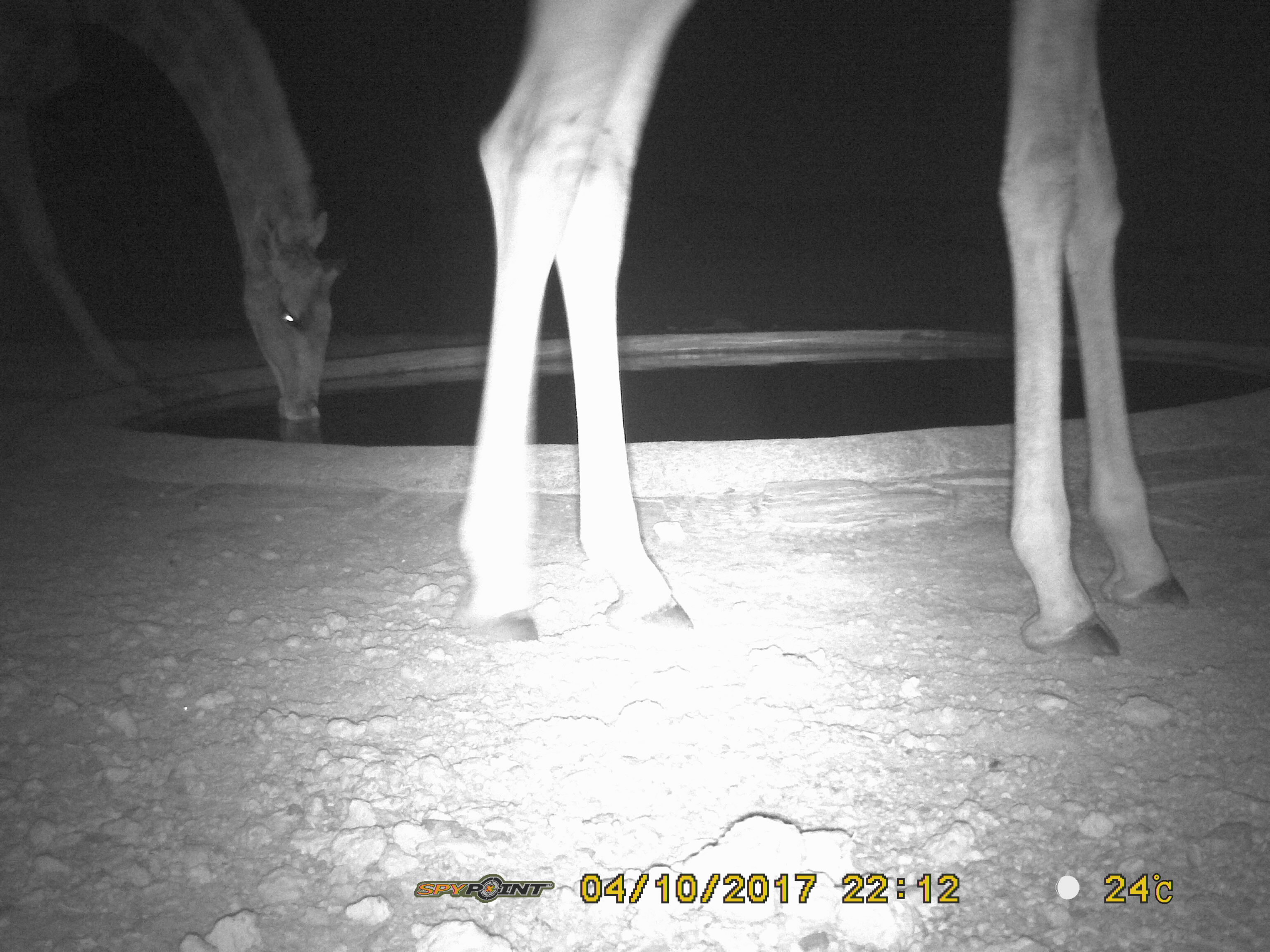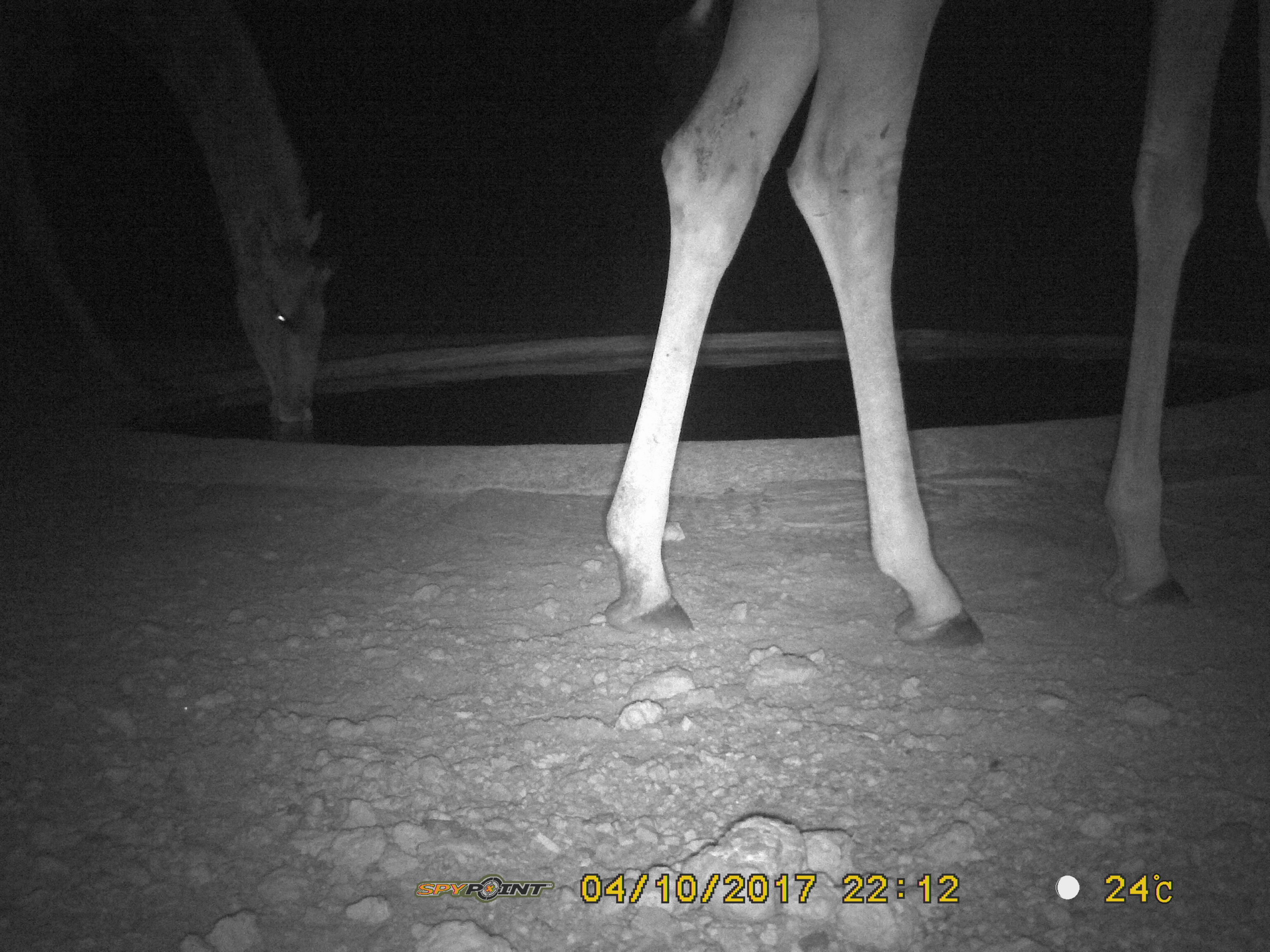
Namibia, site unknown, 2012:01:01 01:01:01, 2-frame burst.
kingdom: Animalia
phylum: Chordata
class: Mammalia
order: Artiodactyla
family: Giraffidae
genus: Giraffa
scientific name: Giraffa camelopardalis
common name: giraffe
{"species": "Giraffa camelopardalis (giraffe)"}